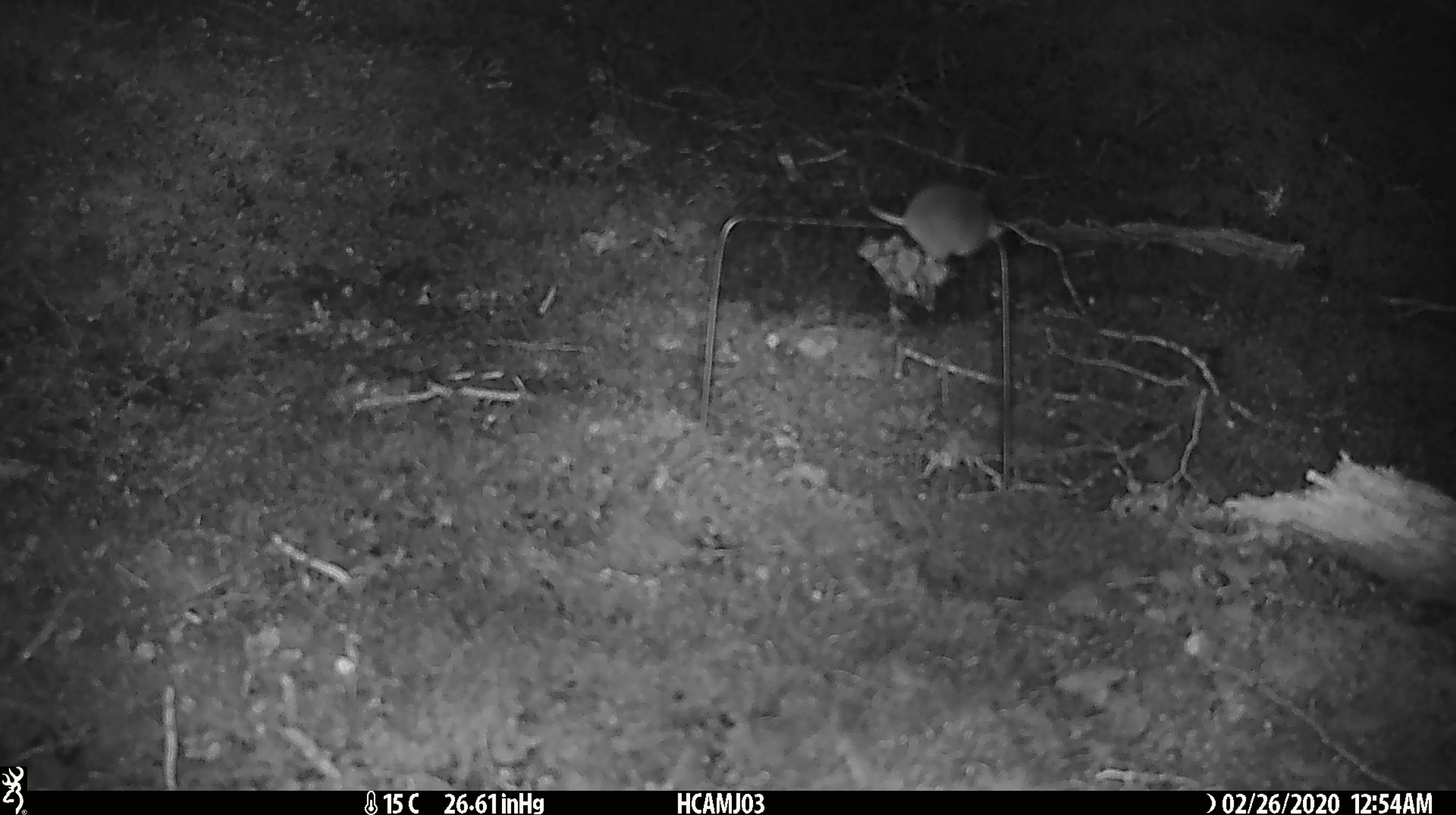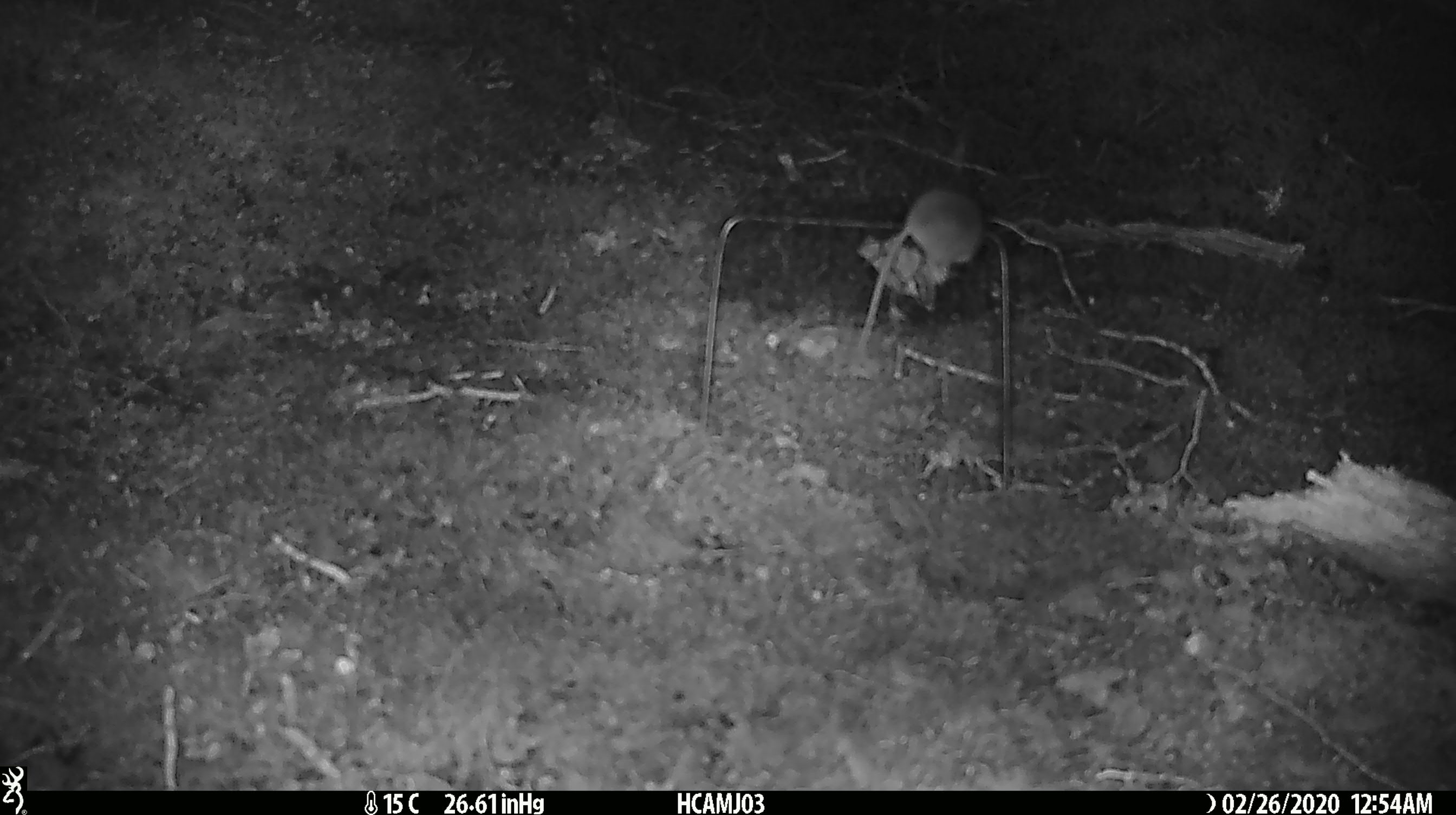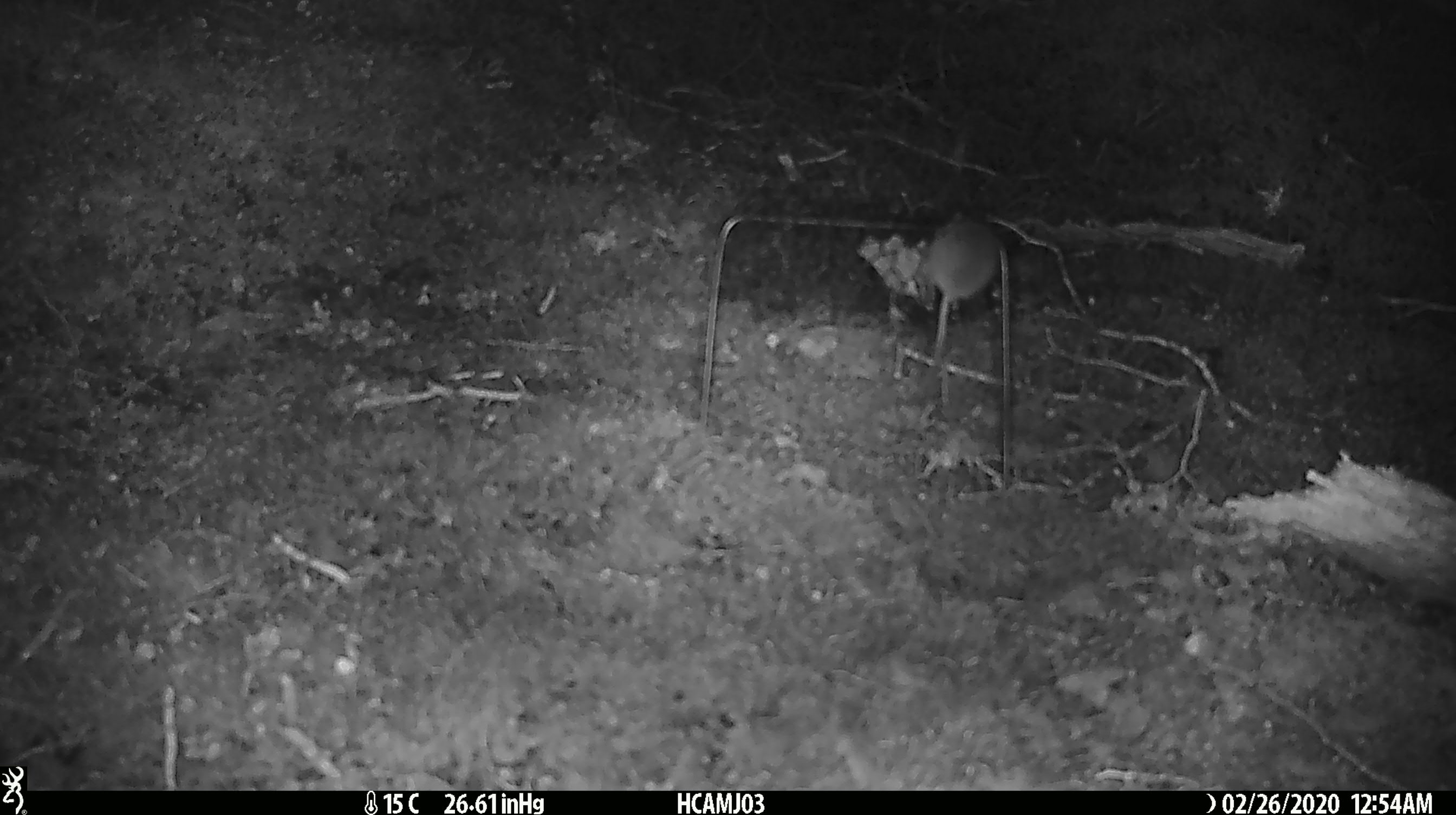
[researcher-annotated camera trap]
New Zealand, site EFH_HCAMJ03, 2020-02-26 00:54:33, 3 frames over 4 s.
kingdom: Animalia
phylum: Chordata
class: Mammalia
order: Rodentia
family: Muridae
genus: Mus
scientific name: Mus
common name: mouse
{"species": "mouse (Mus)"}